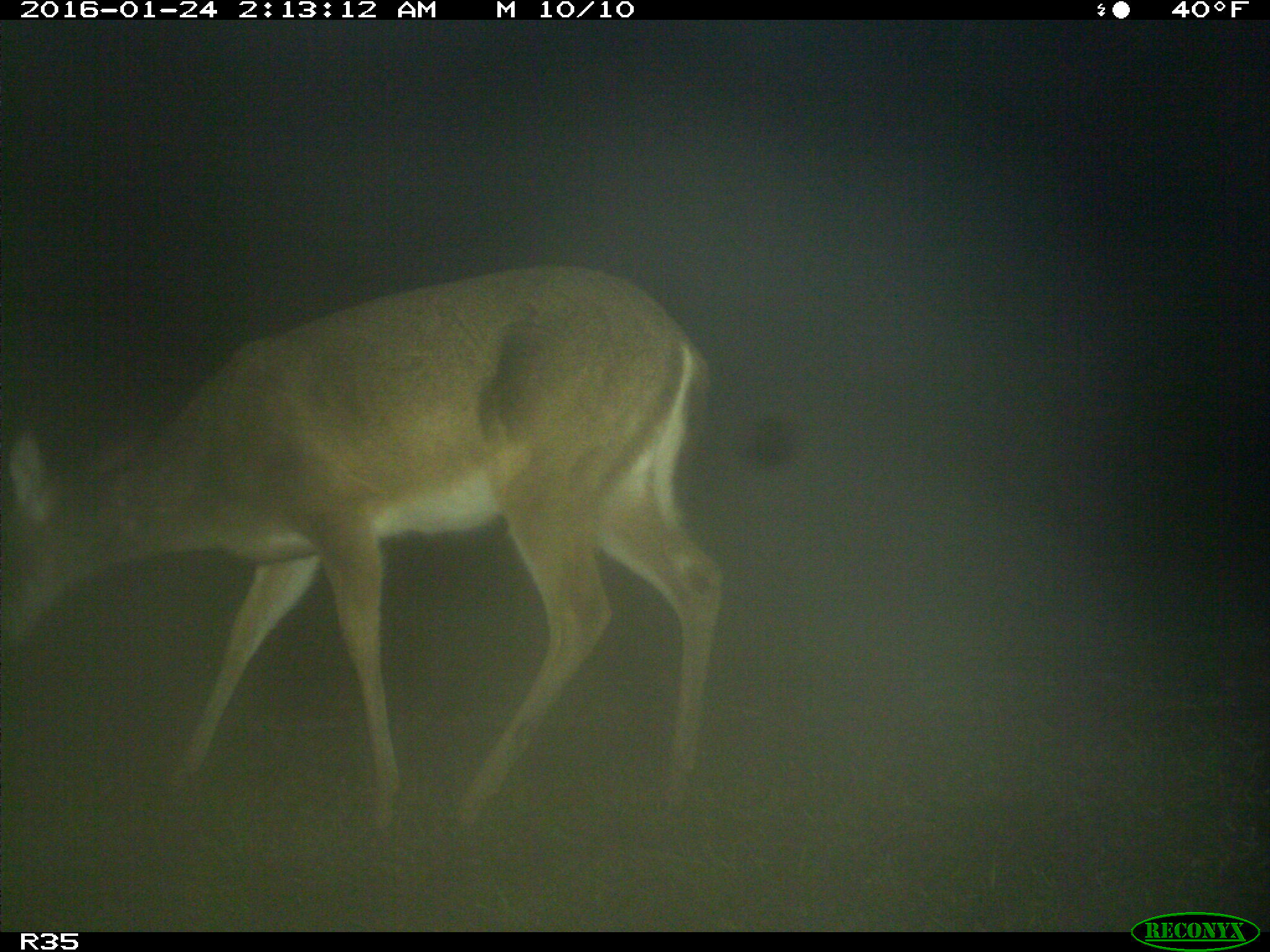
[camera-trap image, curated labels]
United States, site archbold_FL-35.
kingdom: Animalia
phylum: Chordata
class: Mammalia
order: Artiodactyla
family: Cervidae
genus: Odocoileus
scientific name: Odocoileus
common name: deer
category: unidentified deer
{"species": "unidentified deer (deer) (Odocoileus)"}